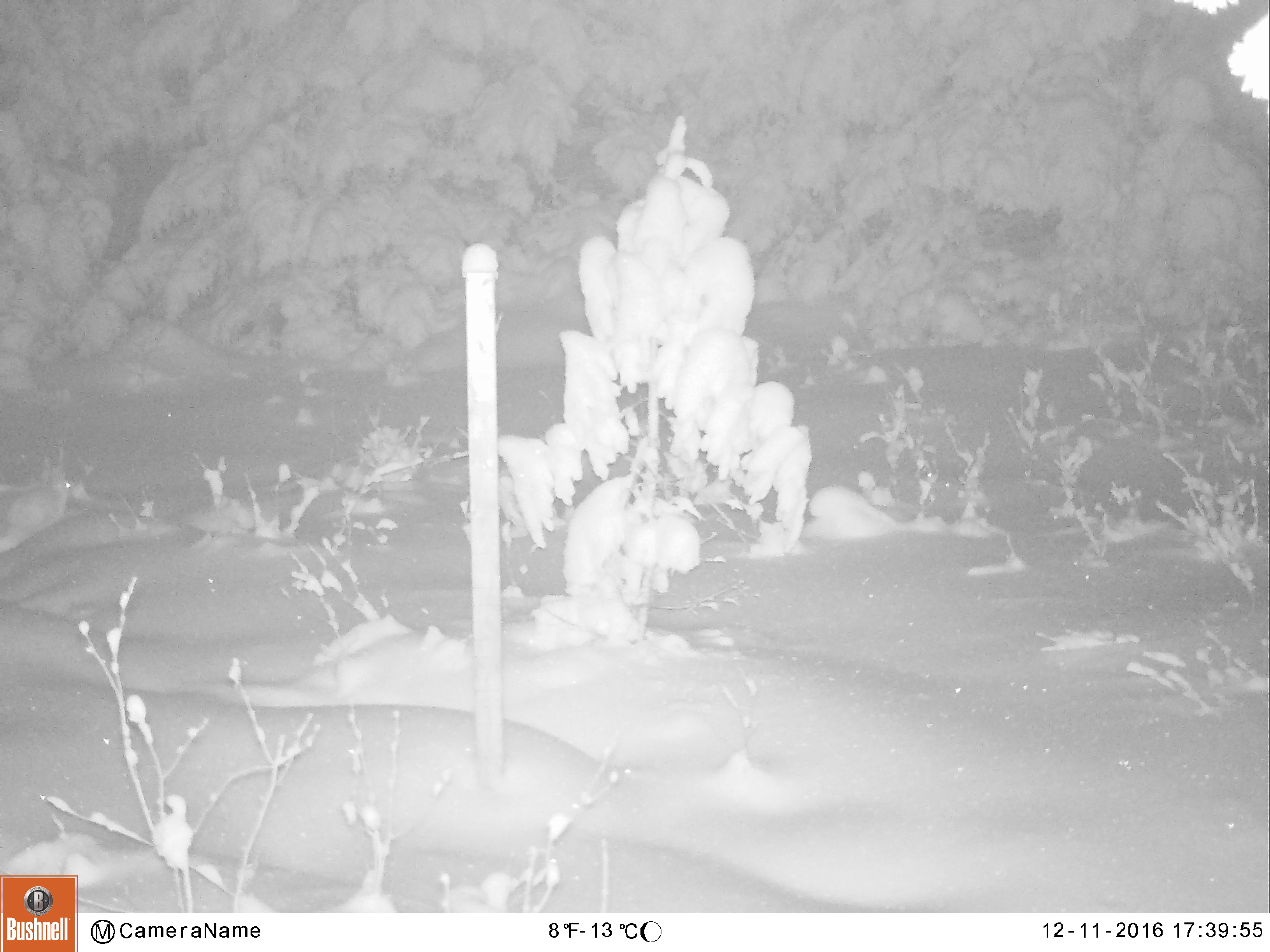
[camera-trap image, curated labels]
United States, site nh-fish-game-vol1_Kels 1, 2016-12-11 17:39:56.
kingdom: Animalia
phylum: Chordata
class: Mammalia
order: Lagomorpha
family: Leporidae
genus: Lepus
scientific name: Lepus americanus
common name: snowshoe hare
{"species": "snowshoe hare (Lepus americanus)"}